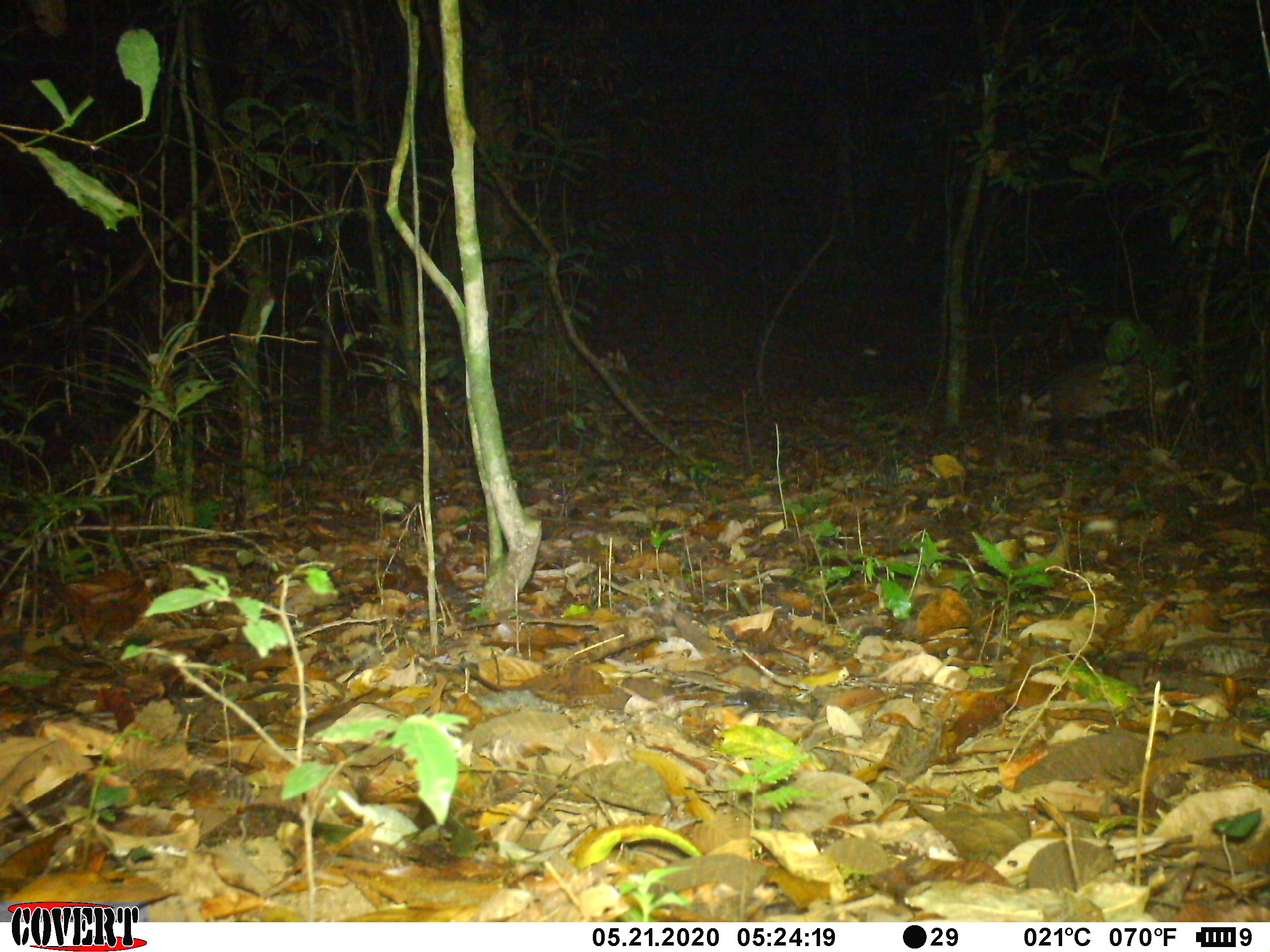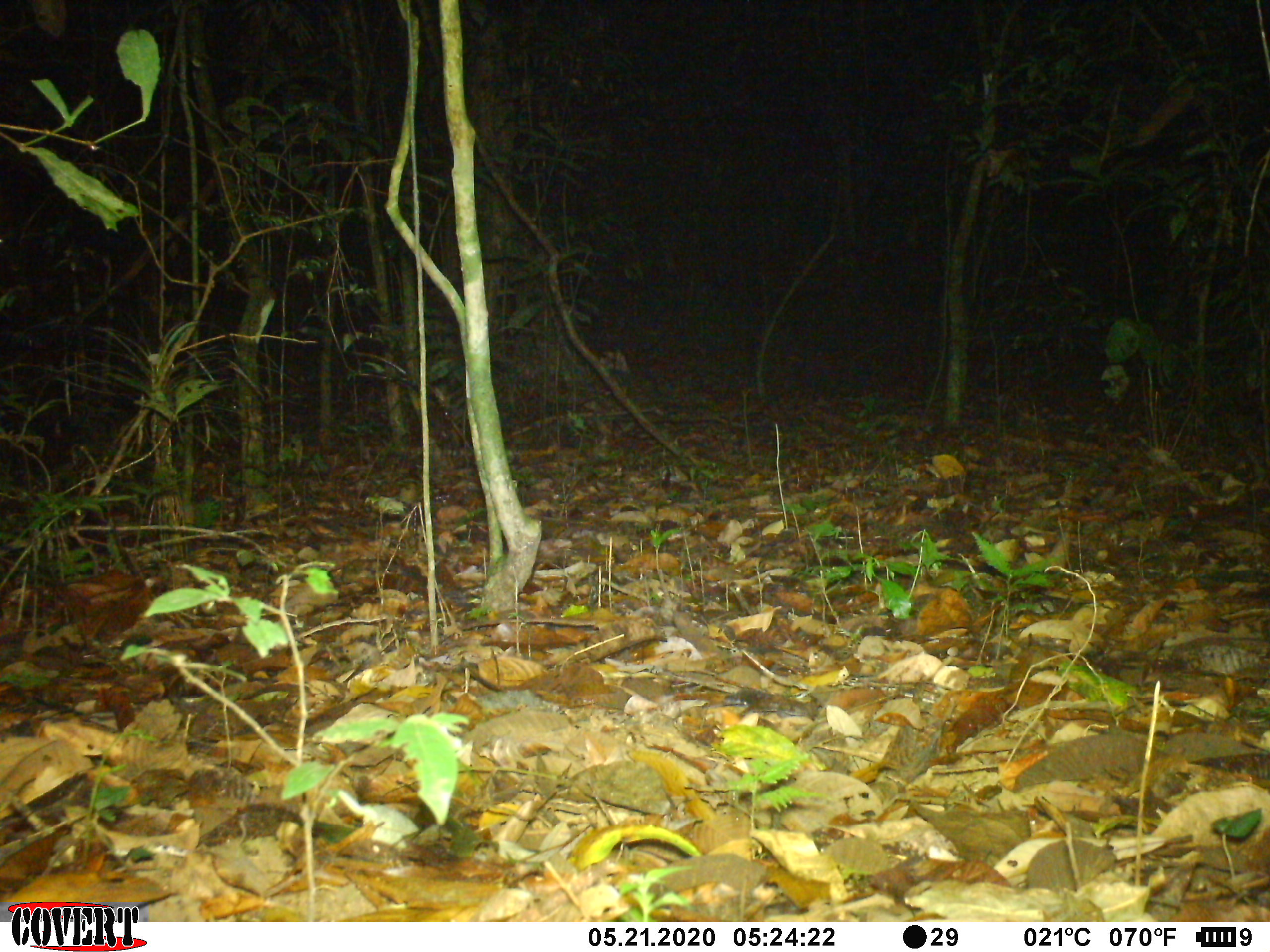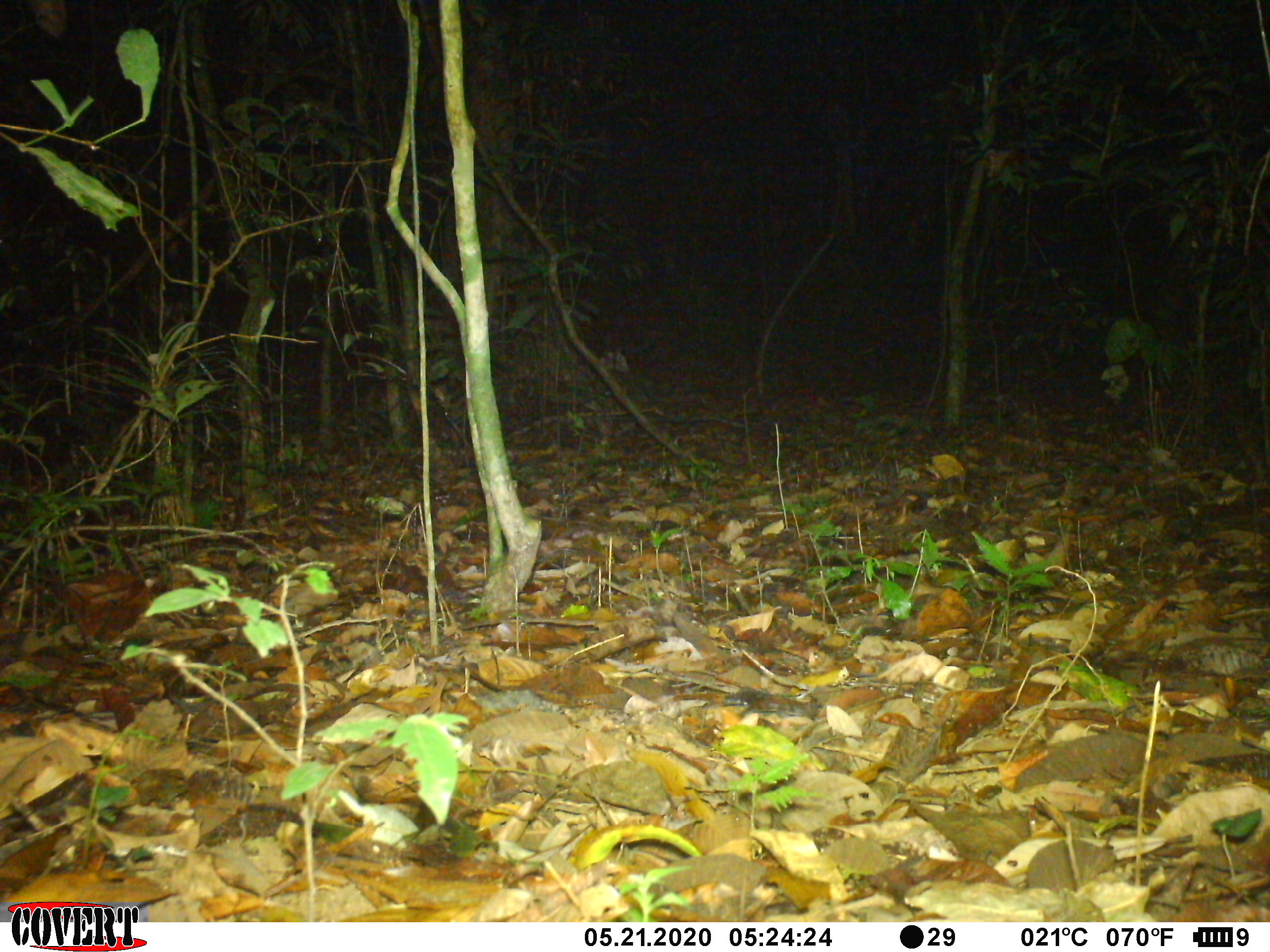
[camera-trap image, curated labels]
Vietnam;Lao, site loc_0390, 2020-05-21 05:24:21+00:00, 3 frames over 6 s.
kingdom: Animalia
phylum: Chordata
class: Mammalia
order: Carnivora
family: Viverridae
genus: Viverra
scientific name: Viverra zibetha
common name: large indian civet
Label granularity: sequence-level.